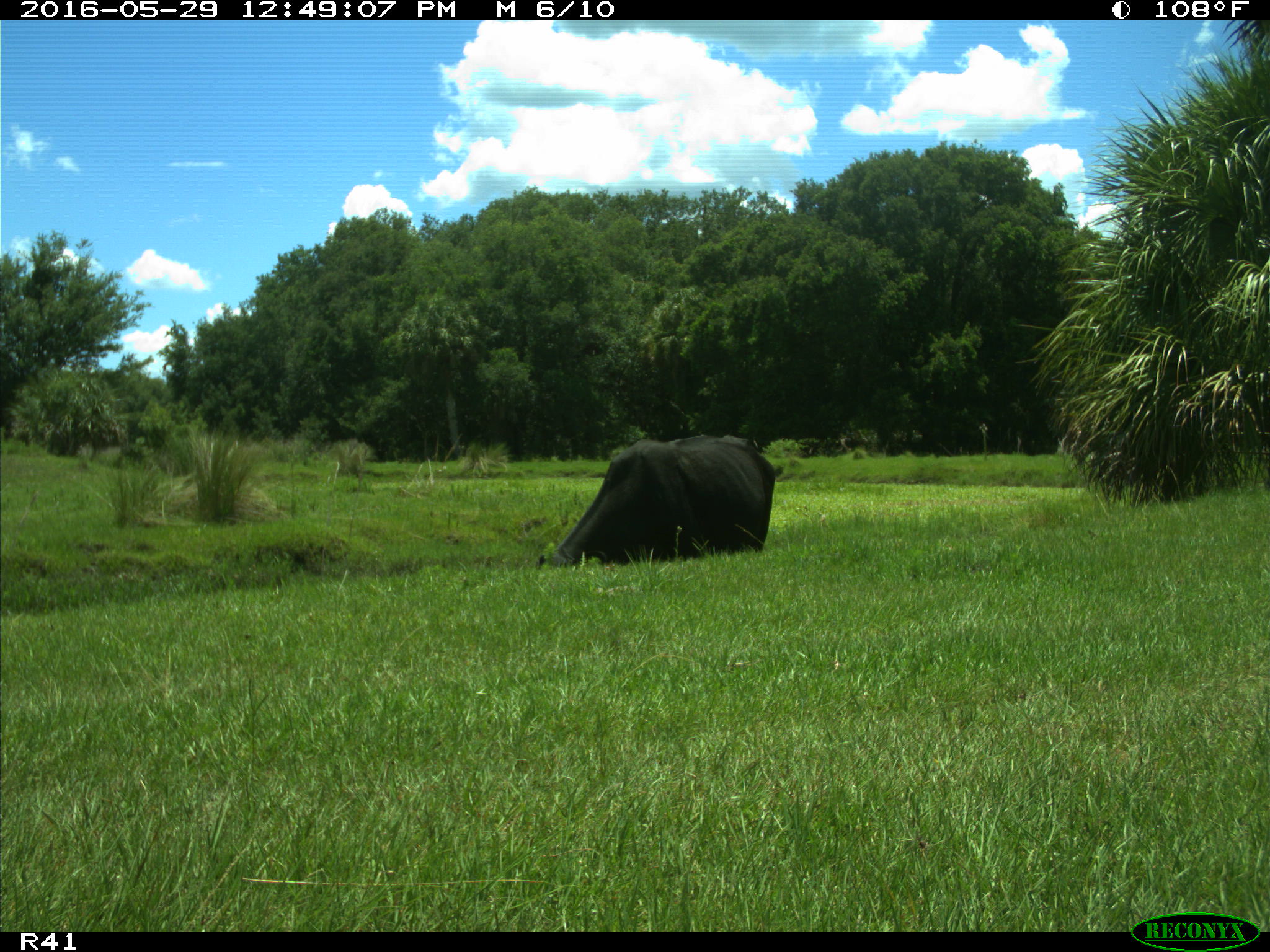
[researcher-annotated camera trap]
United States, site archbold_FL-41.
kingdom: Animalia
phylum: Chordata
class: Mammalia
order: Artiodactyla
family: Bovidae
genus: Bos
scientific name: Bos taurus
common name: domestic cow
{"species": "Bos taurus (domestic cow)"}